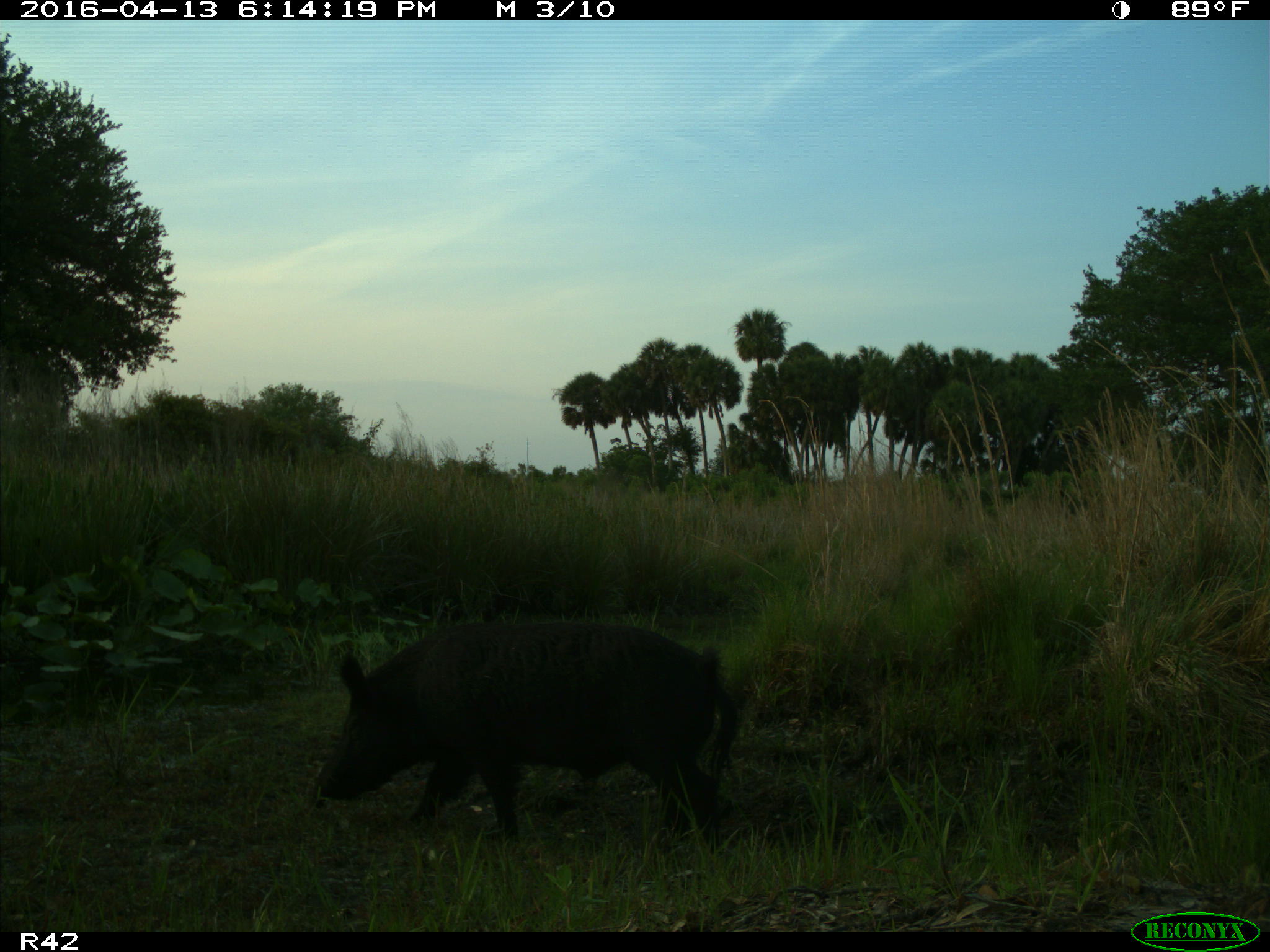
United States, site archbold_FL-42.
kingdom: Animalia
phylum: Chordata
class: Mammalia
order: Artiodactyla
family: Suidae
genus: Sus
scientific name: Sus scrofa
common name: wild boar